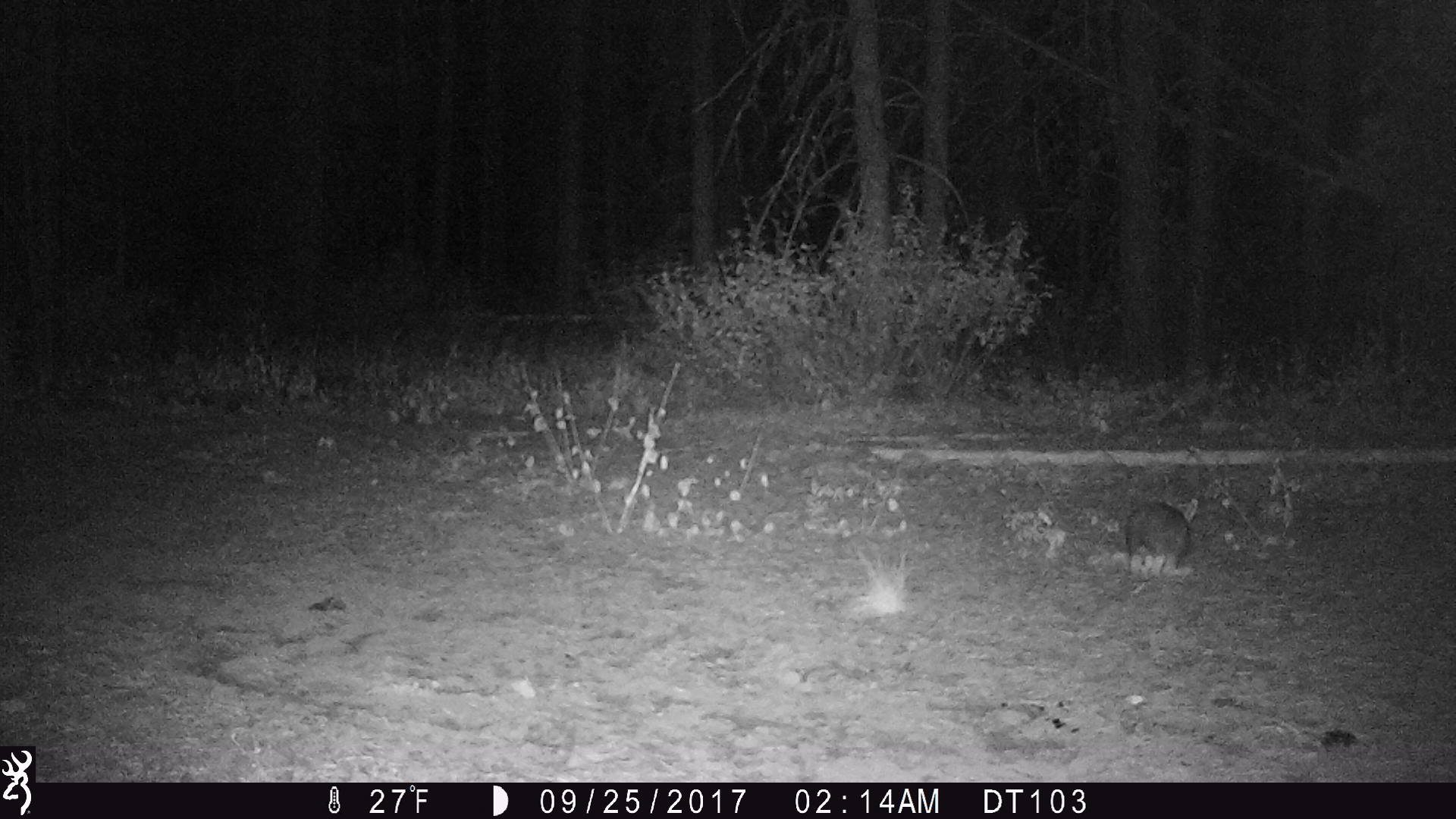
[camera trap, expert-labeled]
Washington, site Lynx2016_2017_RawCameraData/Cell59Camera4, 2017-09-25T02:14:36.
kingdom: Animalia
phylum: Chordata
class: Mammalia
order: Lagomorpha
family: Leporidae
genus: Lepus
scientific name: Lepus americanus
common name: snowshoe hare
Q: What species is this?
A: Lepus americanus (snowshoe hare).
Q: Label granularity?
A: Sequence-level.